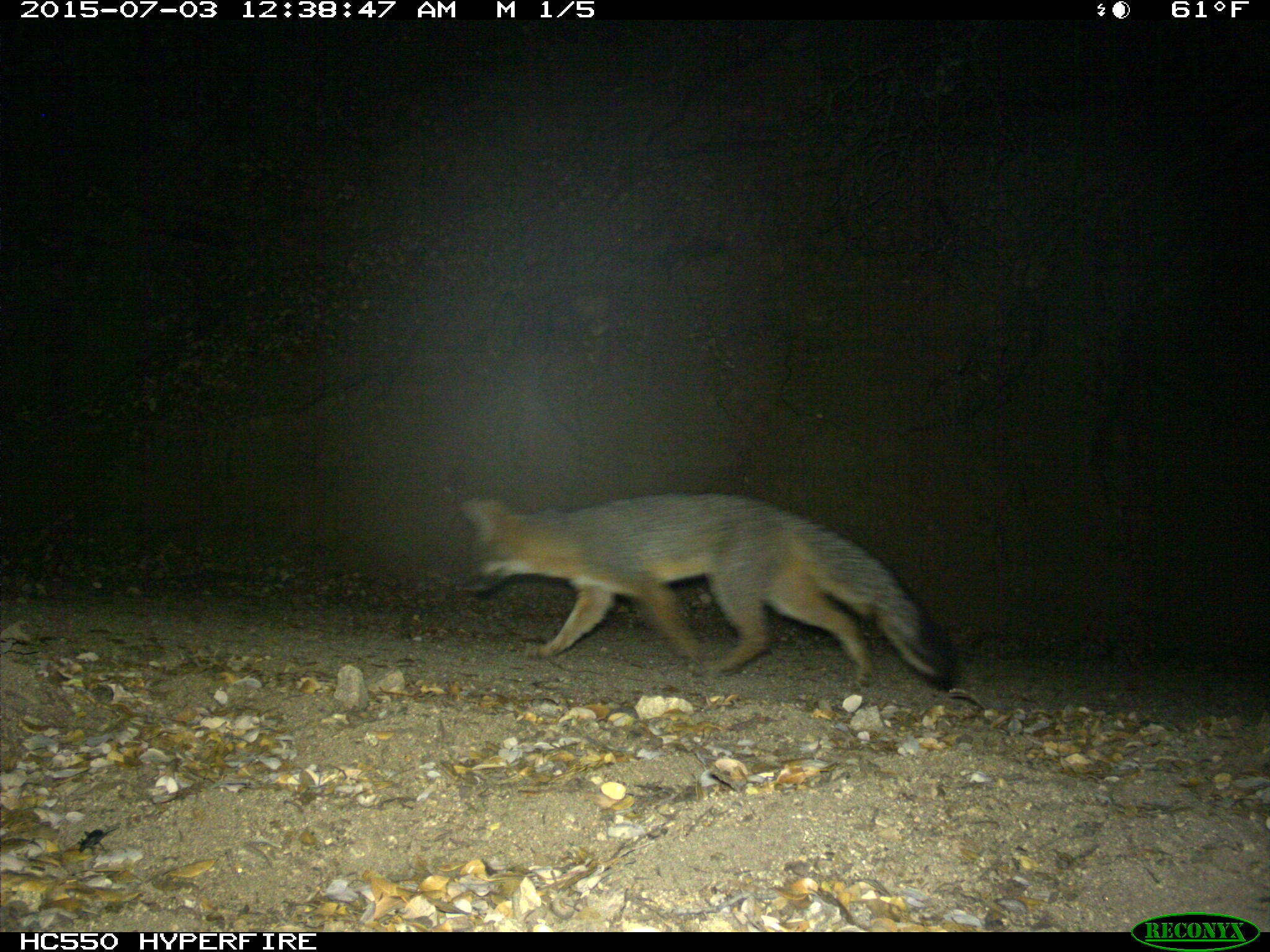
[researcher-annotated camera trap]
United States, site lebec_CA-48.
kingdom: Animalia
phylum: Chordata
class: Mammalia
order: Carnivora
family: Canidae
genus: Urocyon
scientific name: Urocyon cinereoargenteus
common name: gray fox